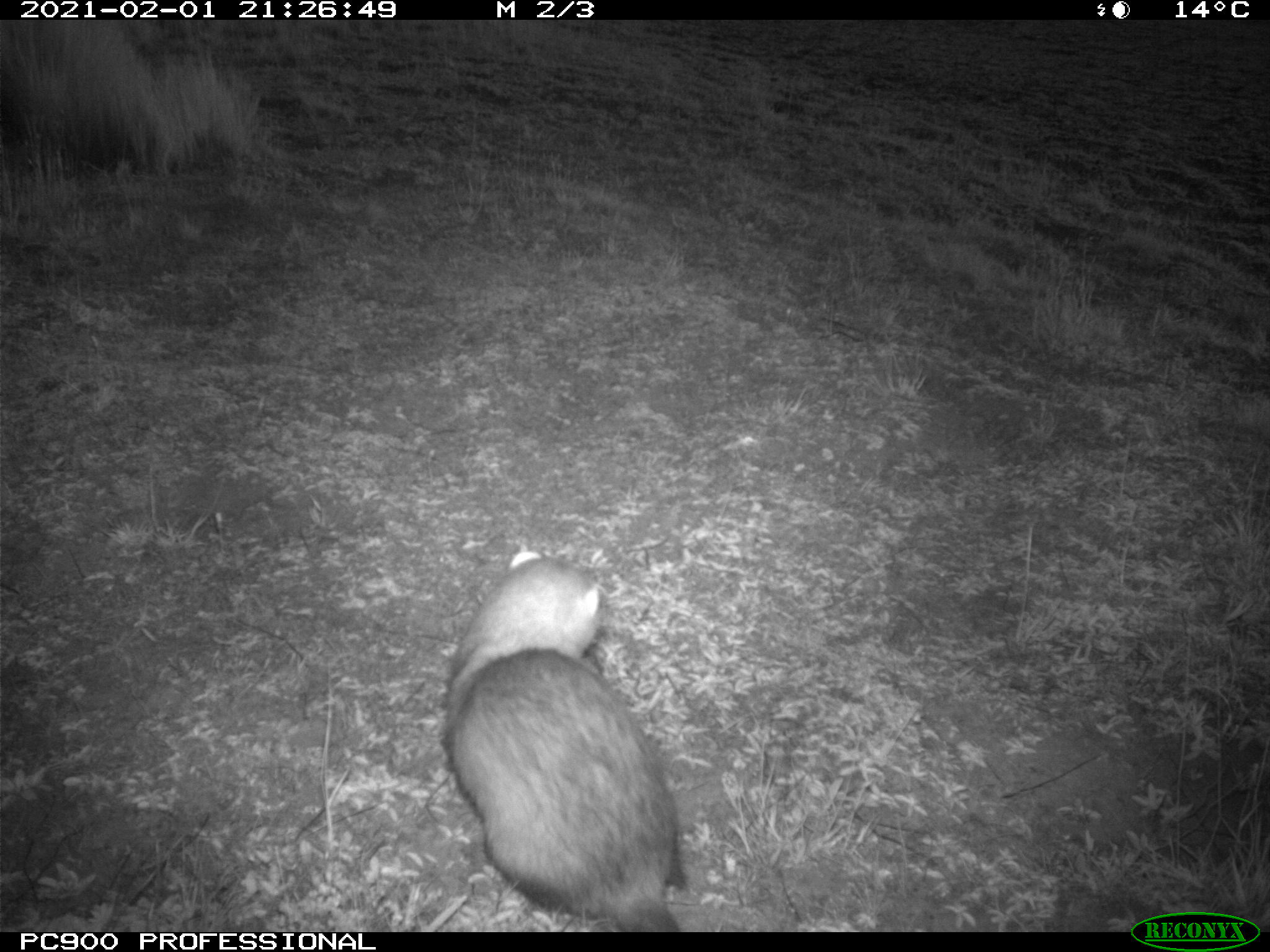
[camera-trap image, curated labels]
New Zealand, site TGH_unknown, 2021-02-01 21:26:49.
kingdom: Animalia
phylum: Chordata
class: Mammalia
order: Carnivora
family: Mustelidae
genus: Mustela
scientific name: Mustela furo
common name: ferret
Ferret (Mustela furo).